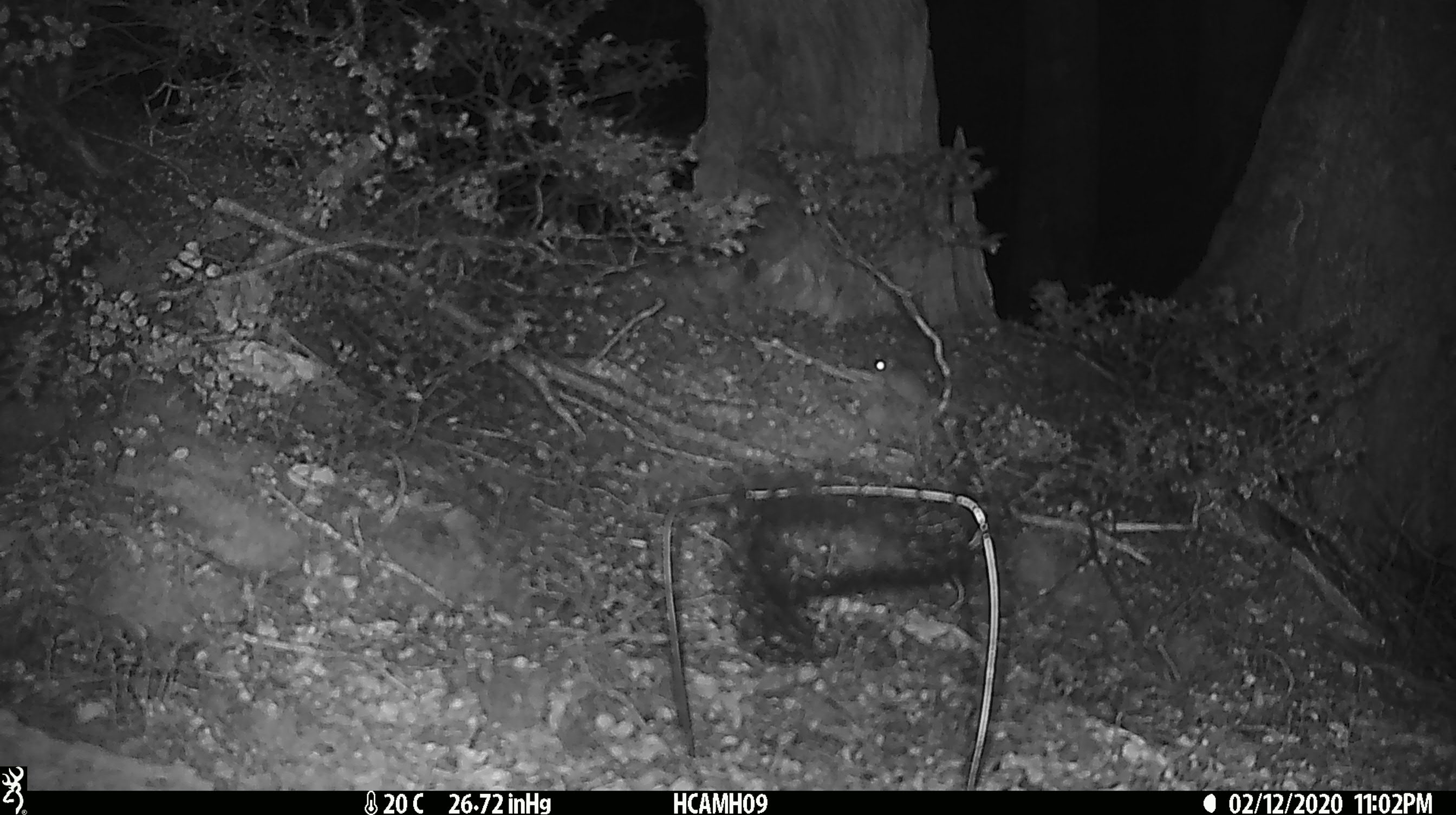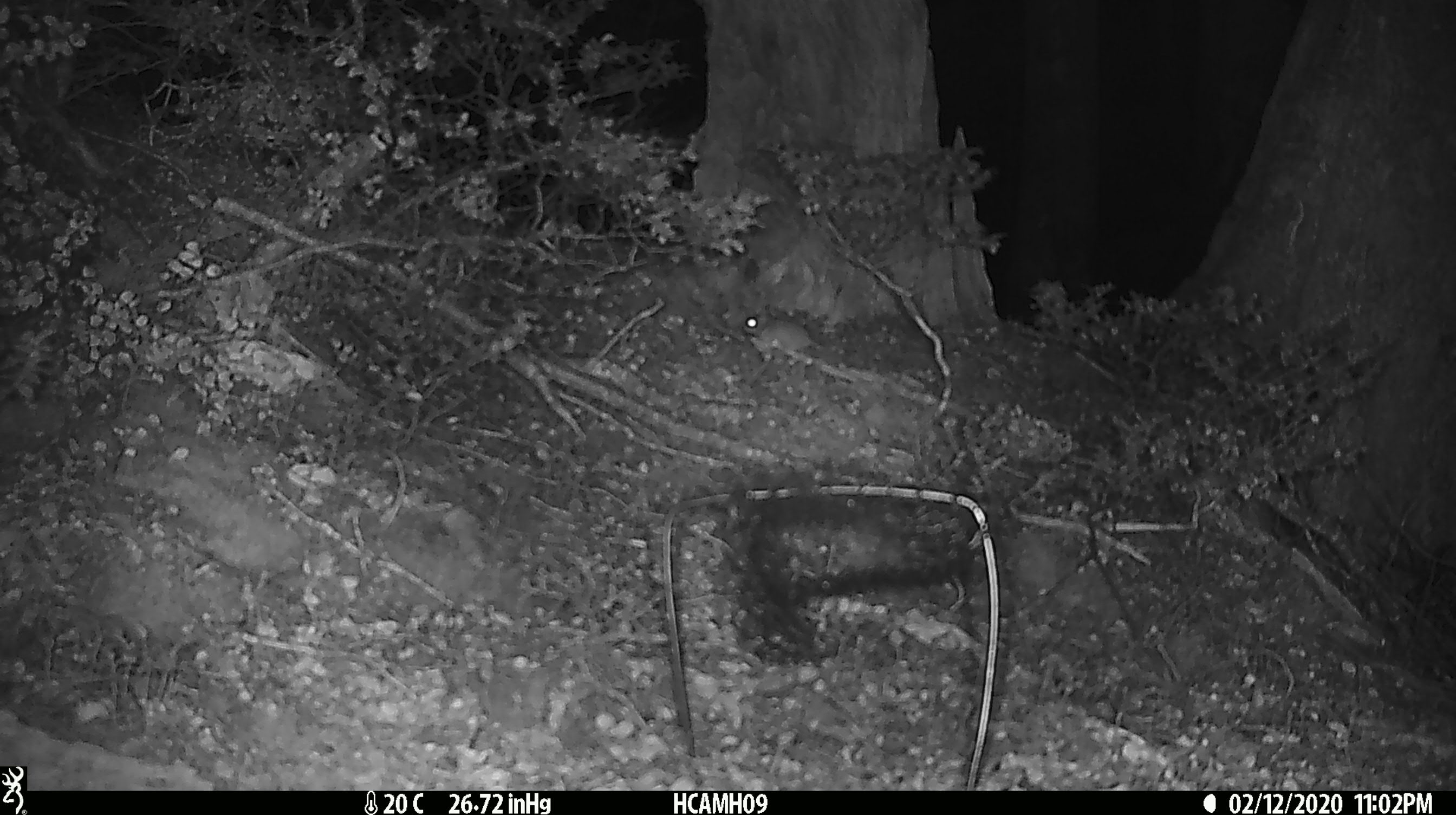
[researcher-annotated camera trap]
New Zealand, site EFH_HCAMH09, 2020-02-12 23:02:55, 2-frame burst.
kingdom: Animalia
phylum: Chordata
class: Mammalia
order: Rodentia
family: Muridae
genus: Mus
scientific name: Mus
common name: mouse